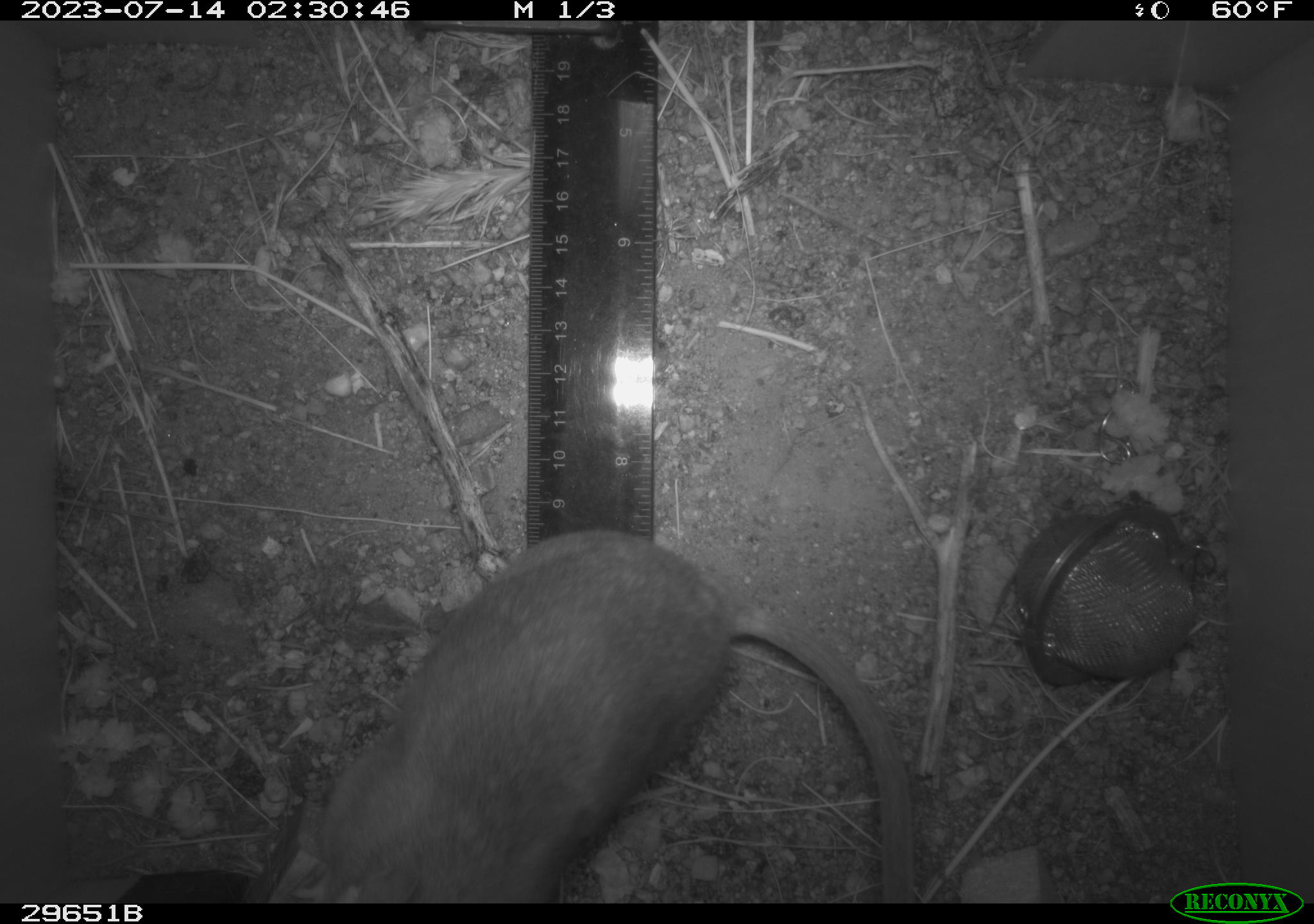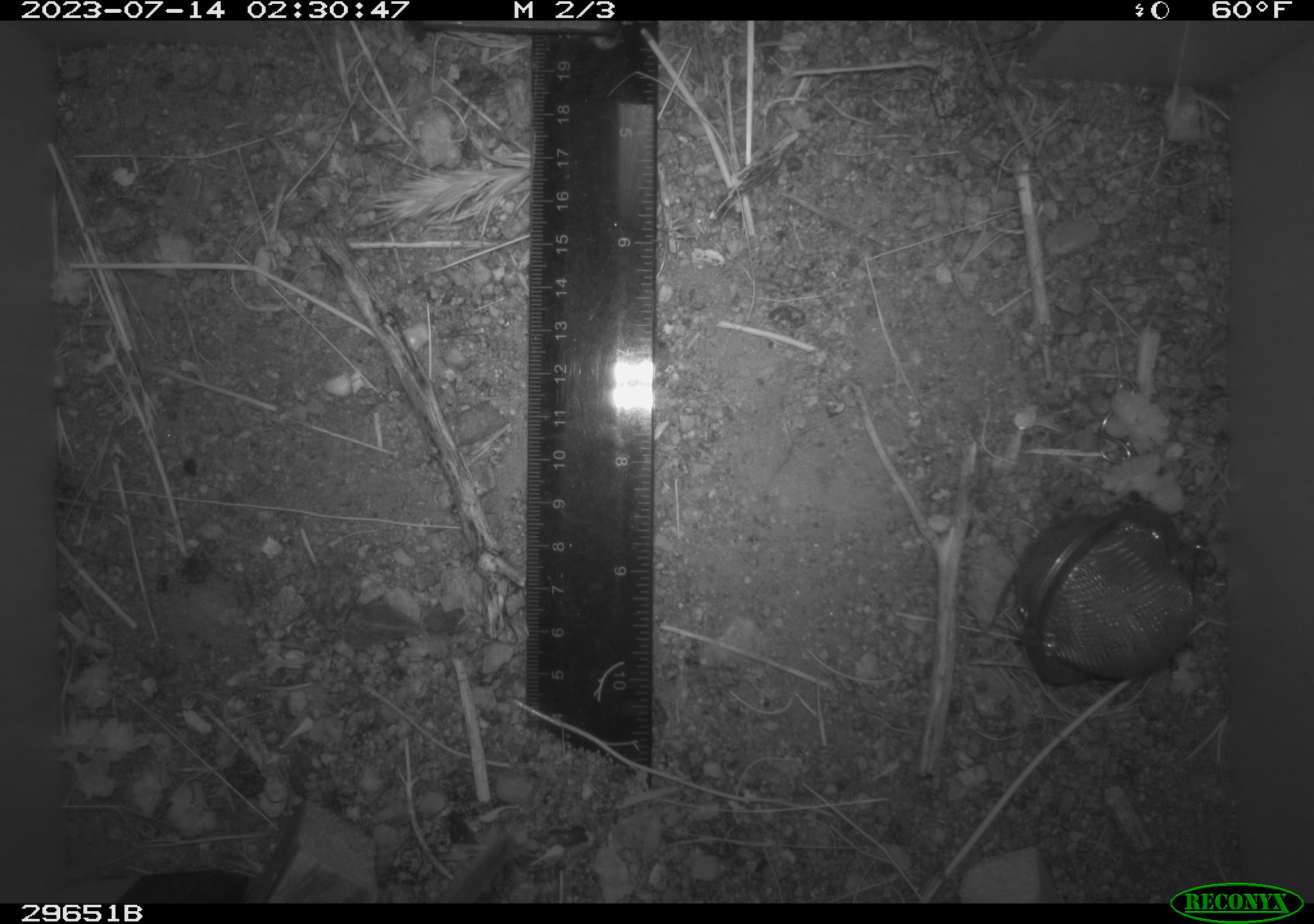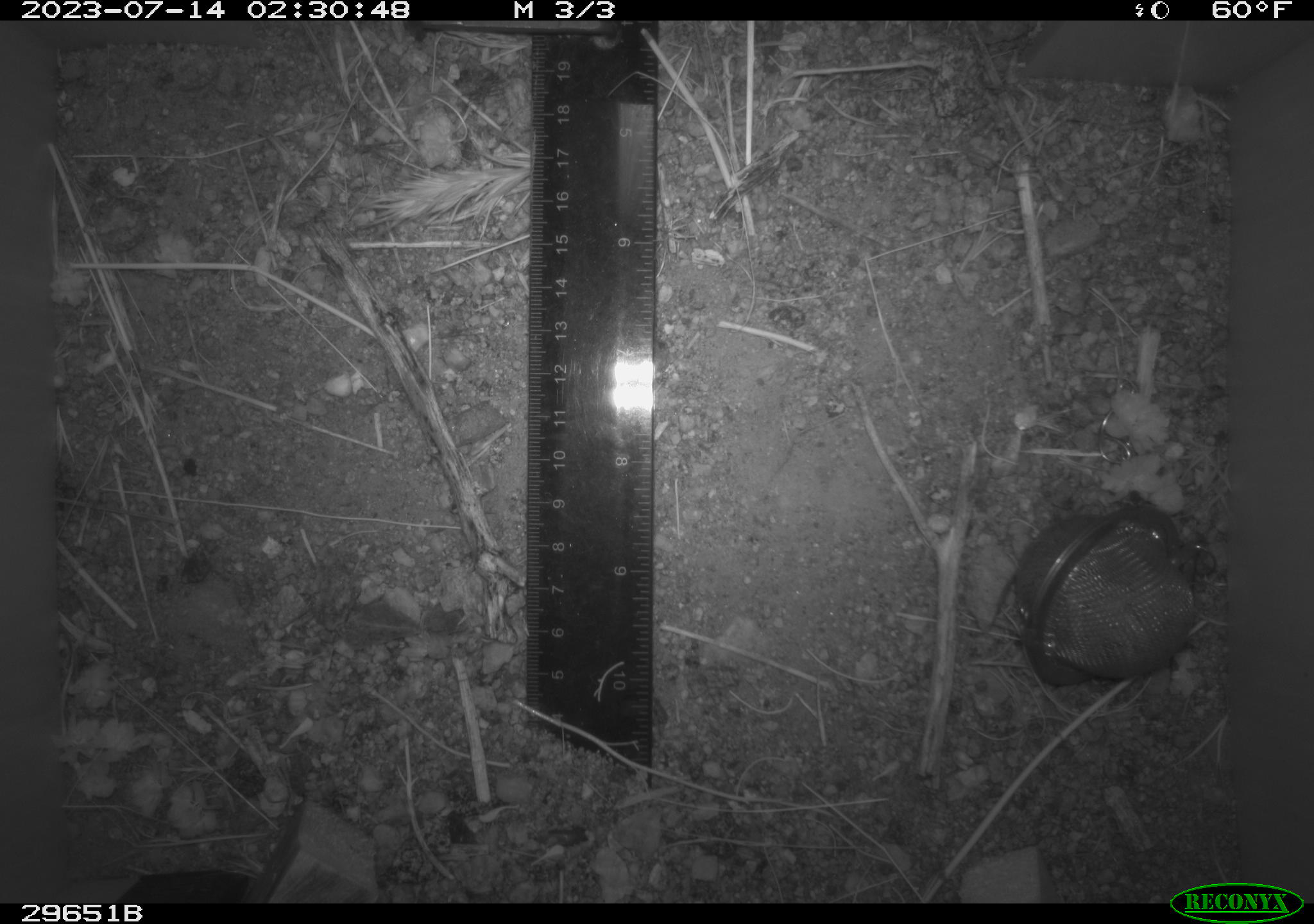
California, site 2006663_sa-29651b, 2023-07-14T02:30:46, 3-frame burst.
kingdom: Animalia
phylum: Chordata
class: Mammalia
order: Rodentia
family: Cricetidae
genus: Neotoma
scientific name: Neotoma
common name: pack rat or woodrat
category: neotoma species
Neotoma species (pack rat or woodrat) (Neotoma).